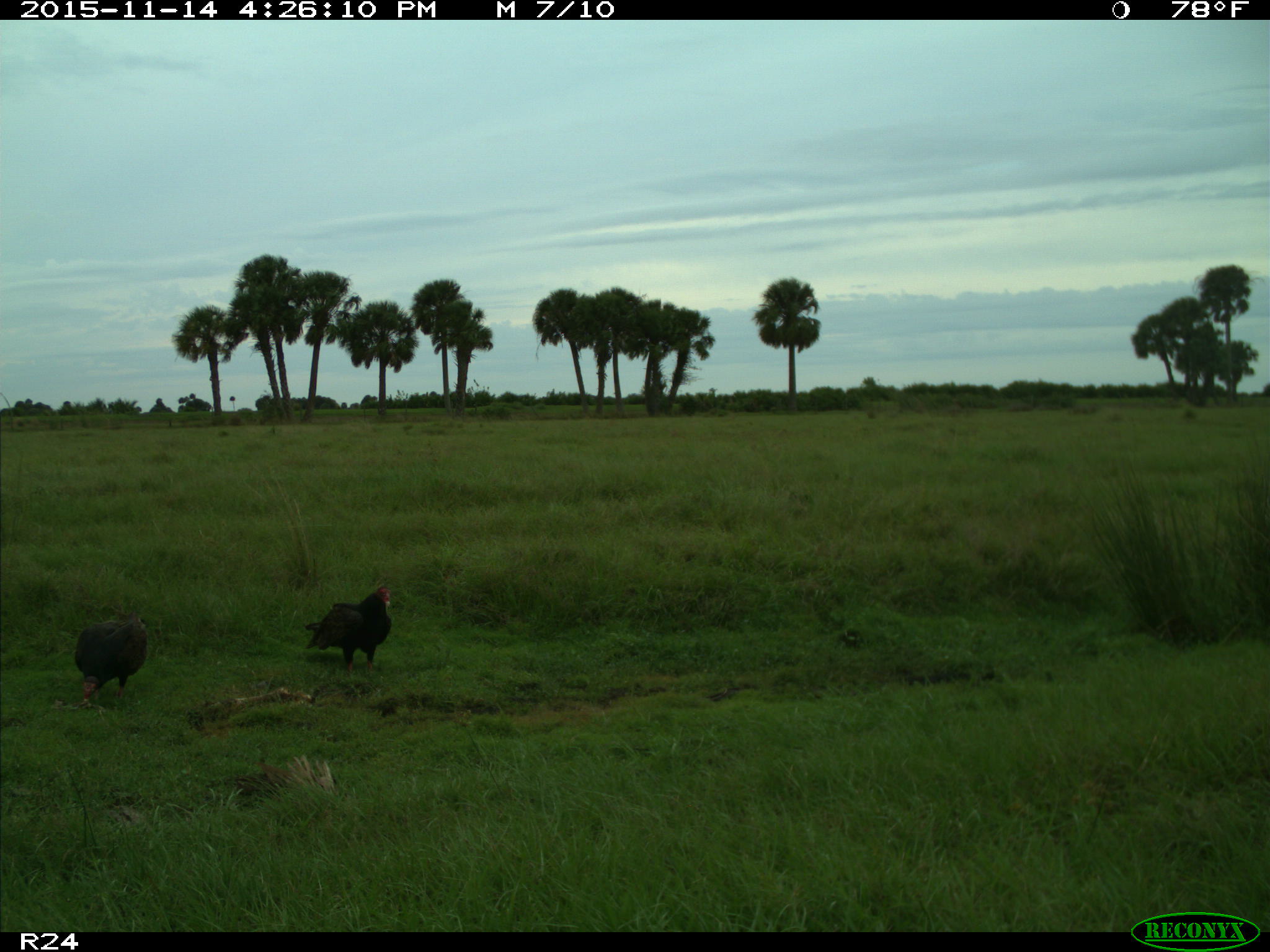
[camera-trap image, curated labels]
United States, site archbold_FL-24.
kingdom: Animalia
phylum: Chordata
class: Aves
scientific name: Aves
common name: birds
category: unidentified bird